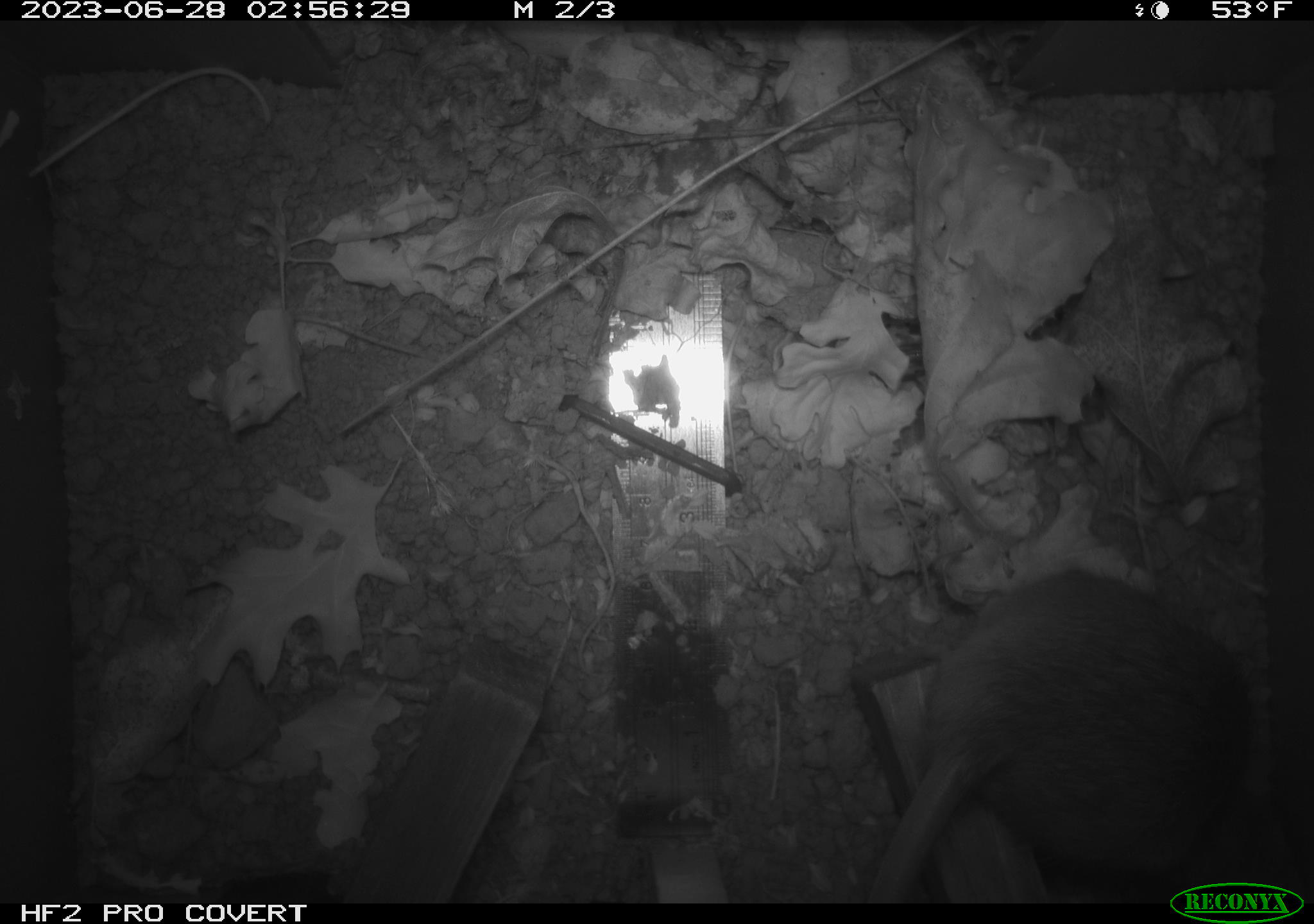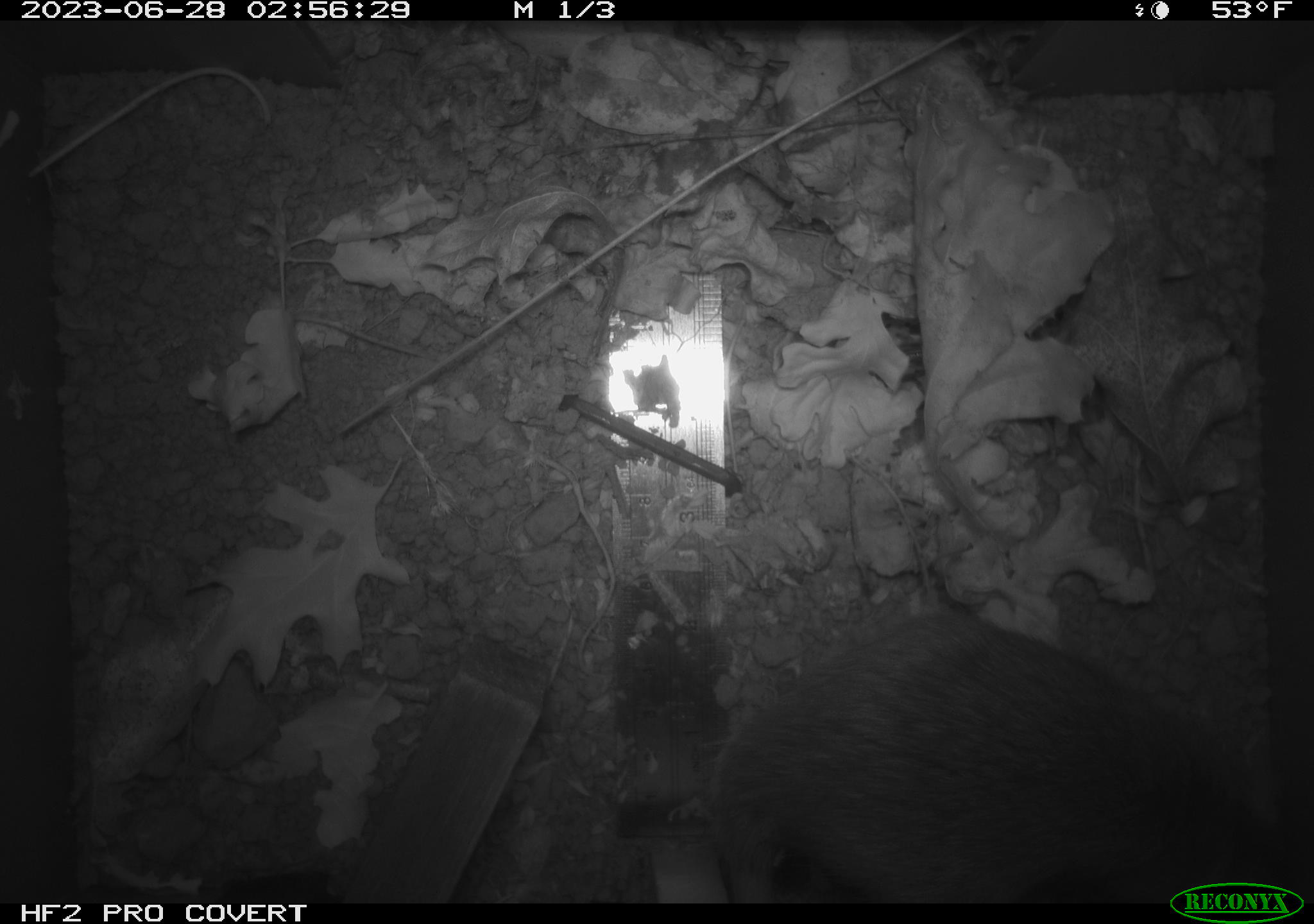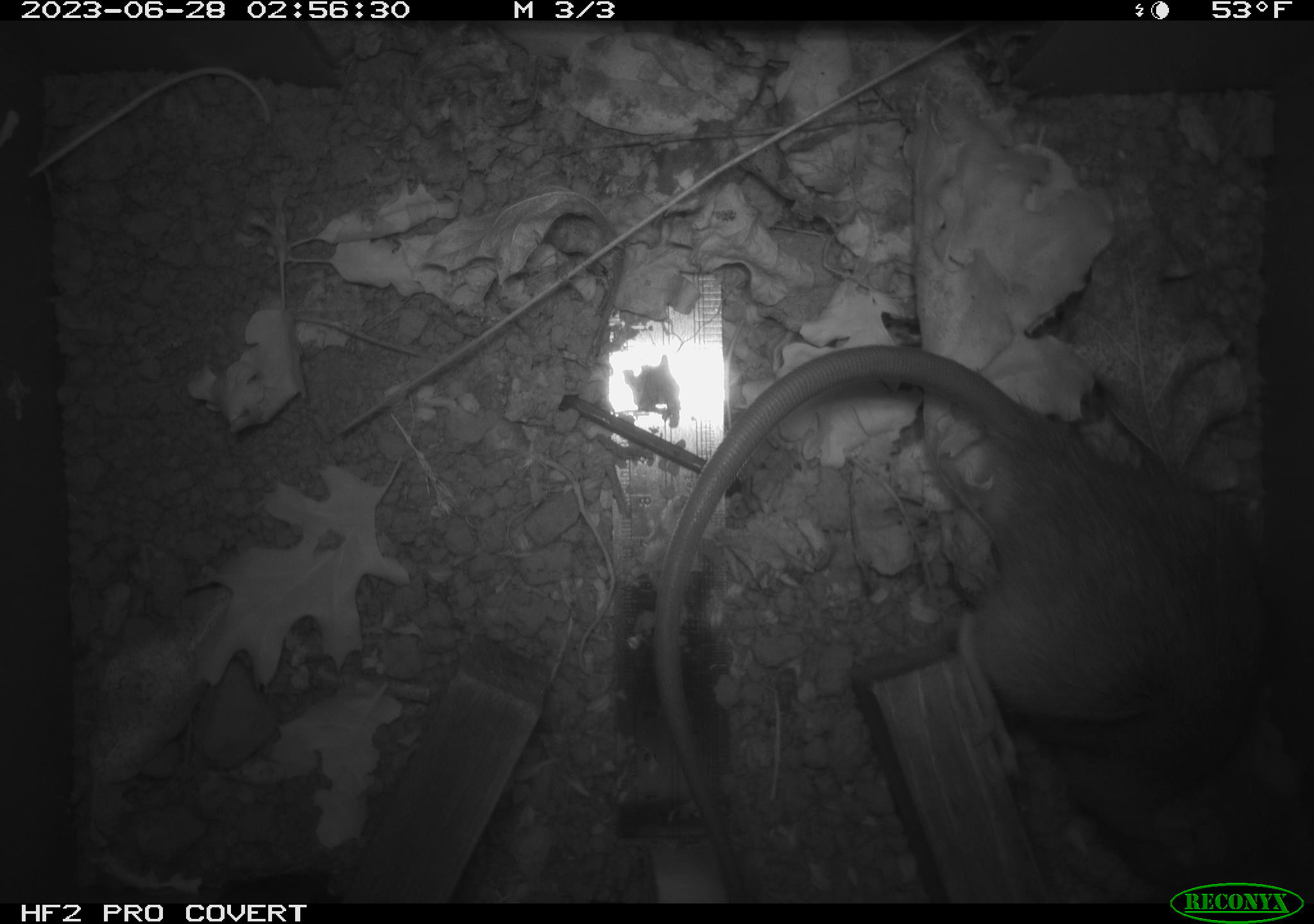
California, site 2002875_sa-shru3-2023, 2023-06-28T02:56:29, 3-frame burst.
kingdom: Animalia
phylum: Chordata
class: Mammalia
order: Rodentia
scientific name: Rodentia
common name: mouse species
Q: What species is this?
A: Mouse species (Rodentia).